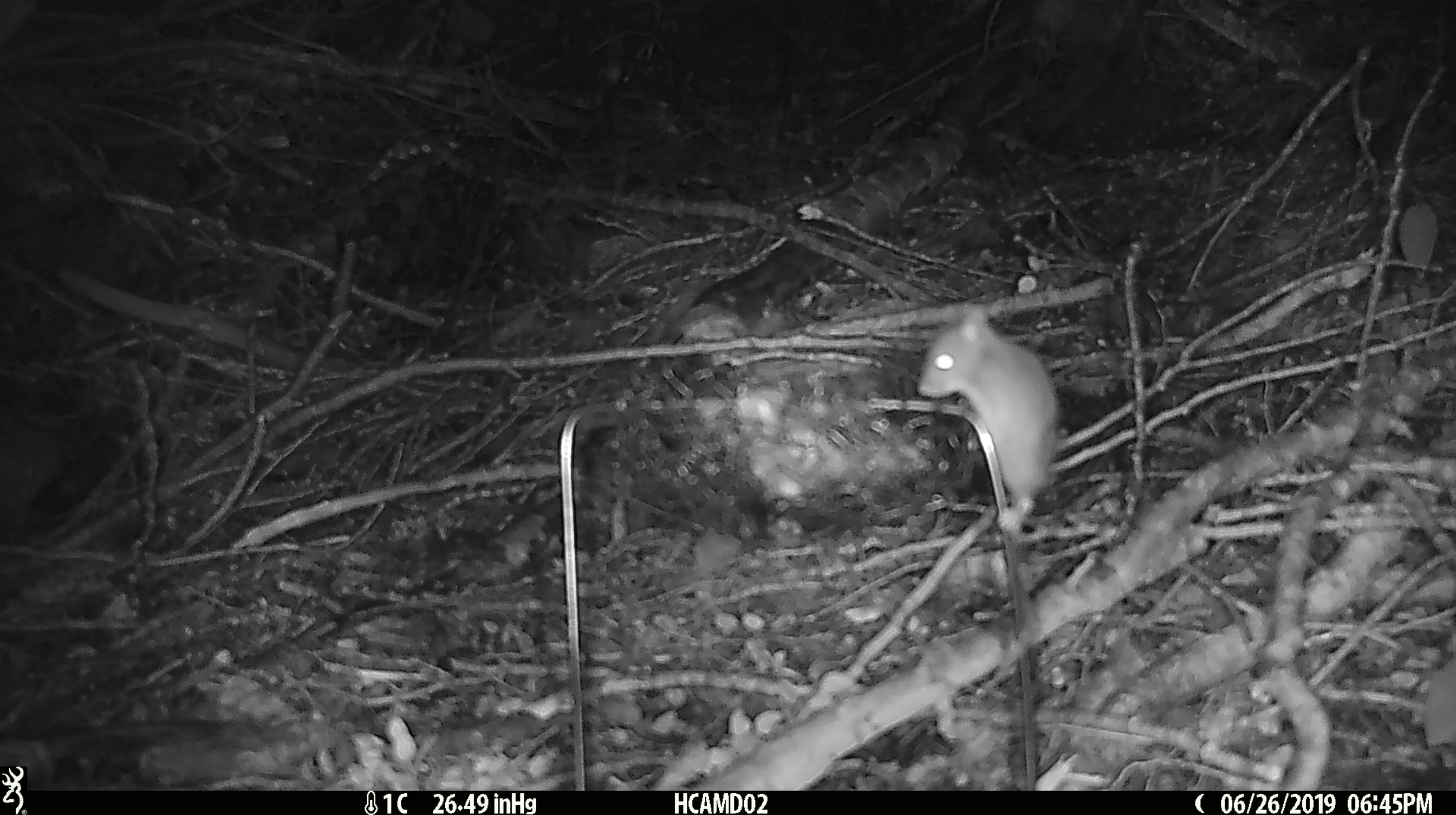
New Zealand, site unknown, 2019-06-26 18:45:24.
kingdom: Animalia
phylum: Chordata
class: Mammalia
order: Rodentia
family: Muridae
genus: Mus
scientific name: Mus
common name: mouse